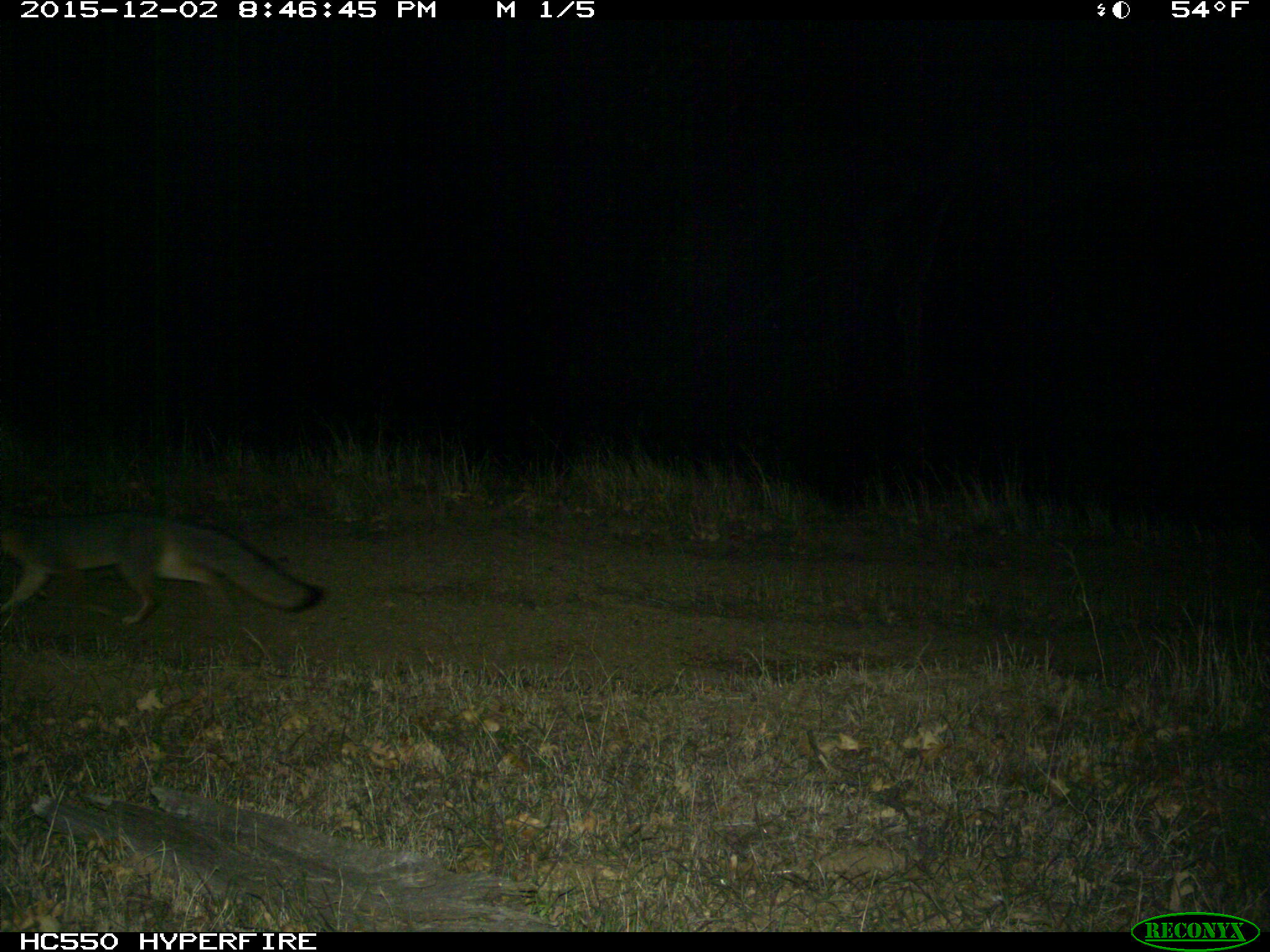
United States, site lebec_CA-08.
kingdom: Animalia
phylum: Chordata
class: Mammalia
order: Carnivora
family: Canidae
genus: Urocyon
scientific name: Urocyon cinereoargenteus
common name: gray fox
Urocyon cinereoargenteus (gray fox).